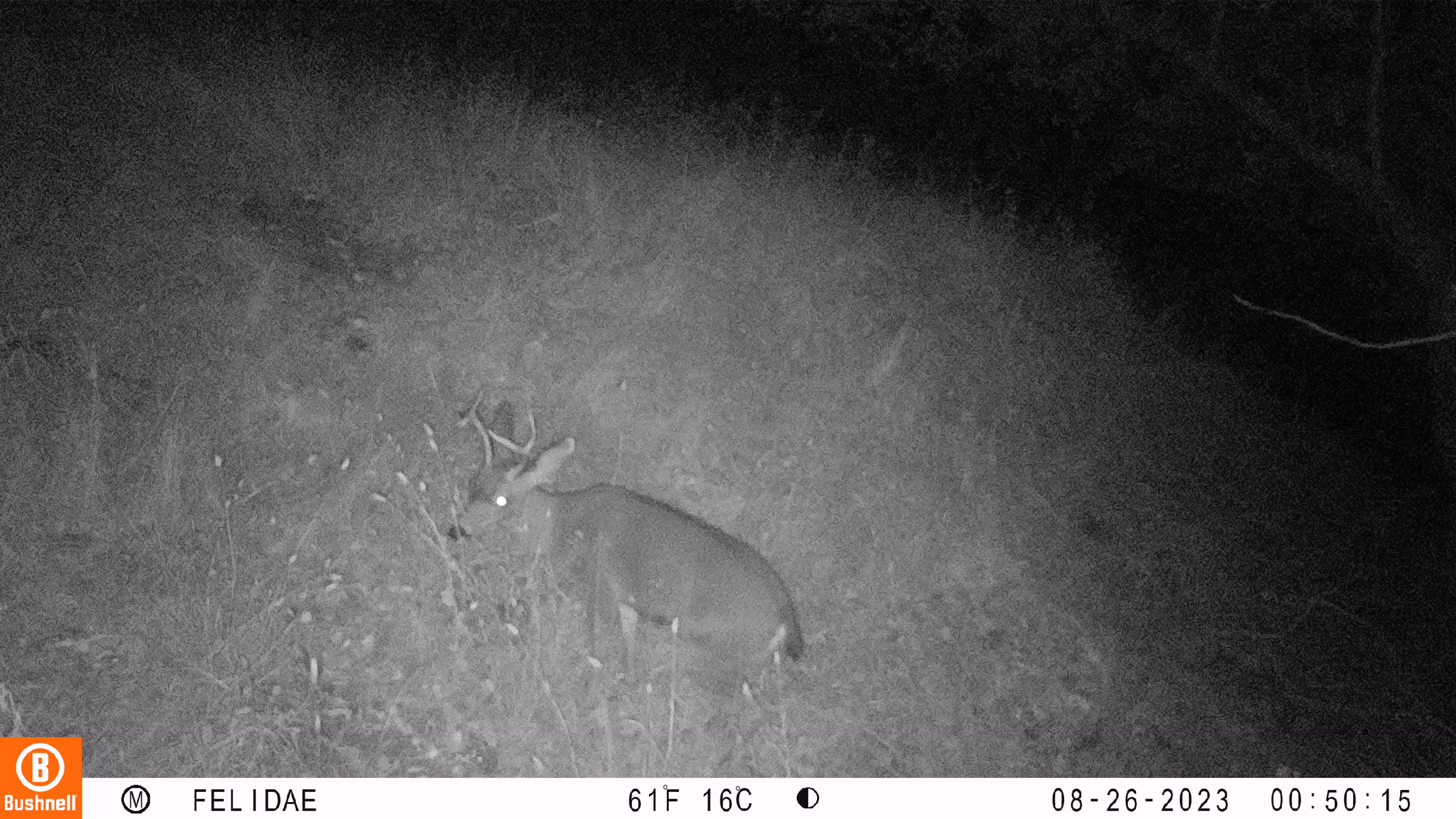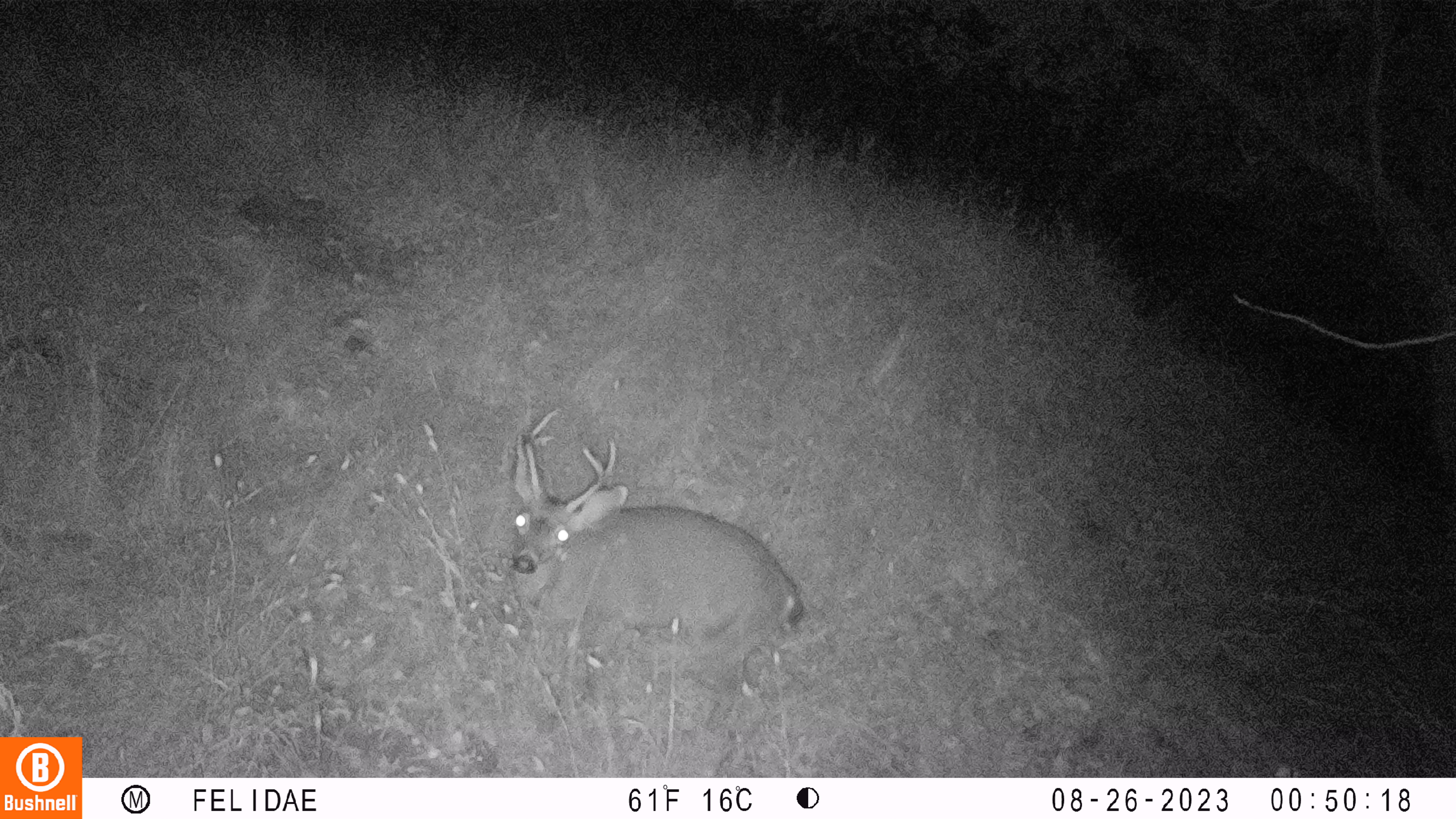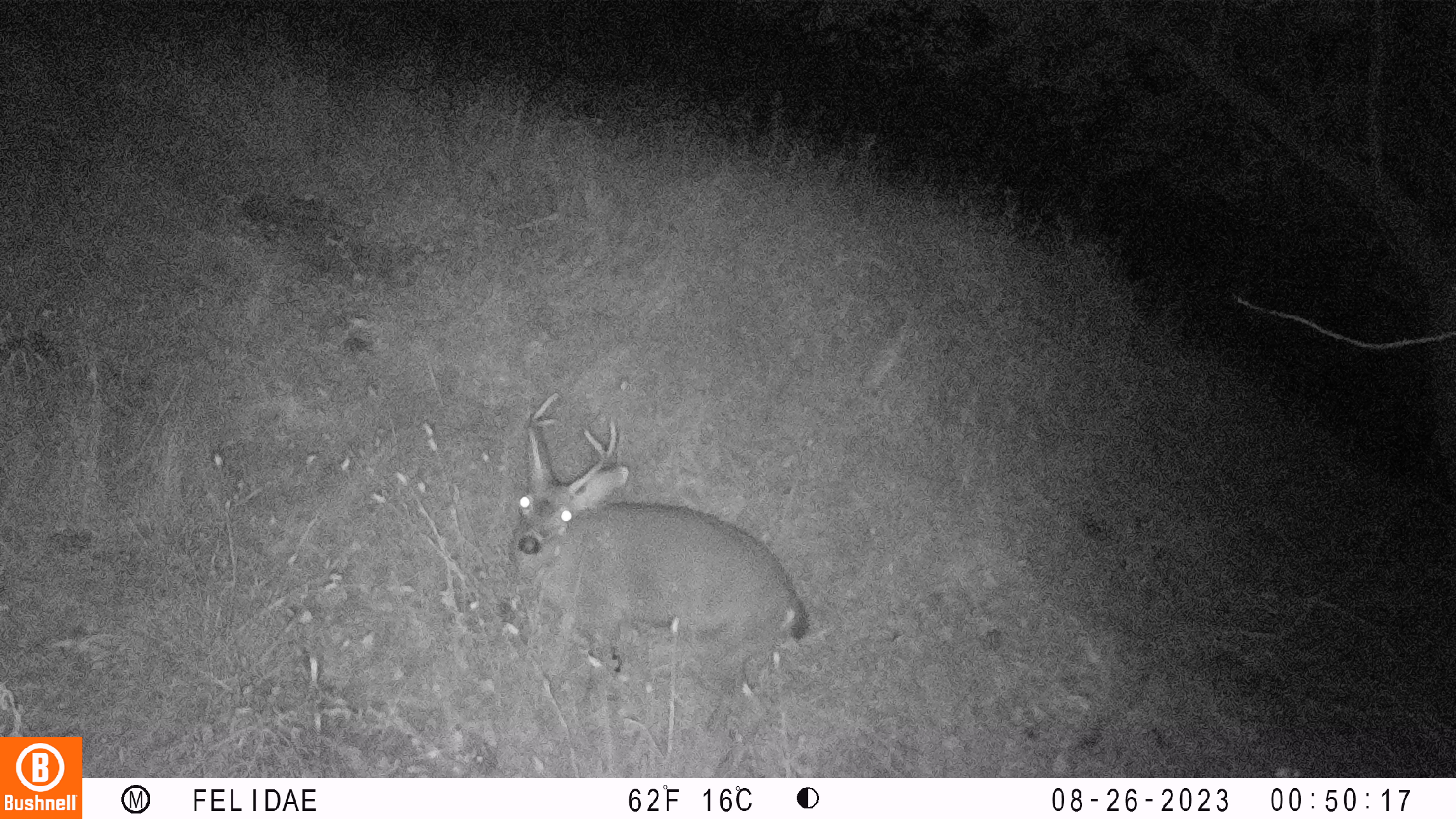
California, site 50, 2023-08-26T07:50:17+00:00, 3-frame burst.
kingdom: Animalia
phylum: Chordata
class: Mammalia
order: Artiodactyla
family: Cervidae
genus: Odocoileus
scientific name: Odocoileus hemionus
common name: mule deer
Mule deer (Odocoileus hemionus).